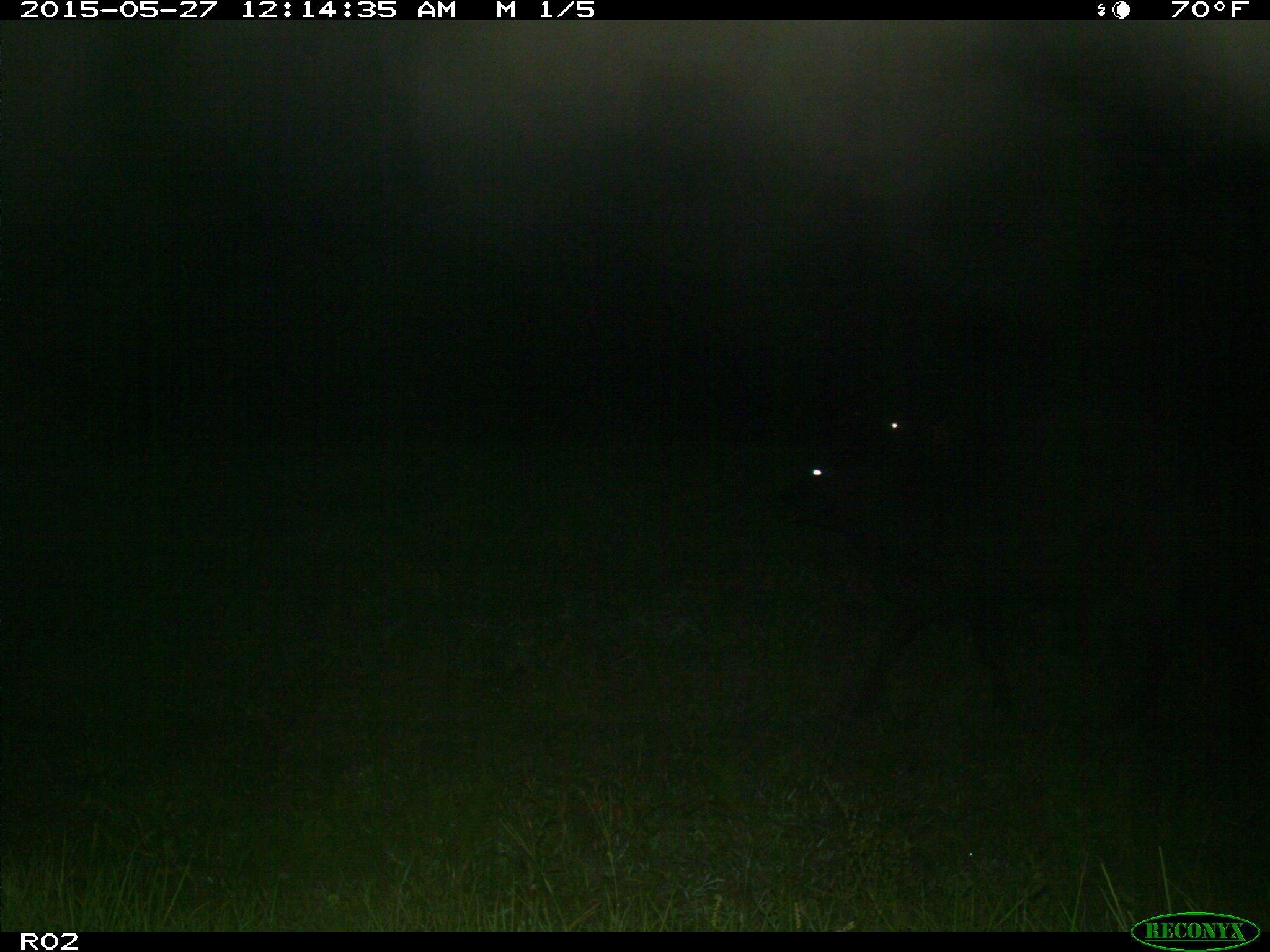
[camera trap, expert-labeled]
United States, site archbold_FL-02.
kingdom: Animalia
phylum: Chordata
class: Mammalia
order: Artiodactyla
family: Bovidae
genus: Bos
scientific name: Bos taurus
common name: domestic cow